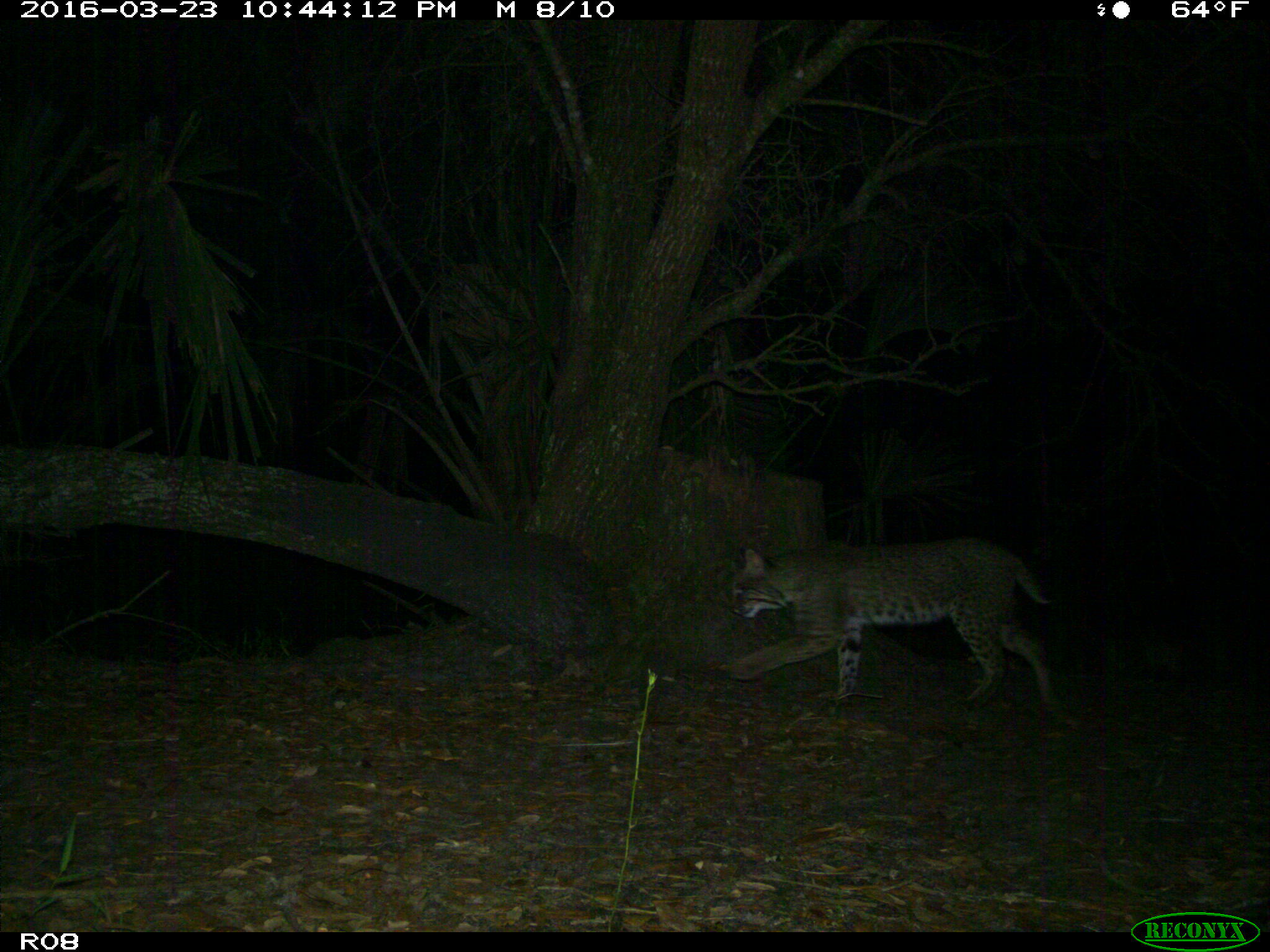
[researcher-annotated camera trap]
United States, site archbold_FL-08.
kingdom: Animalia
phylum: Chordata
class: Mammalia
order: Carnivora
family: Felidae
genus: Lynx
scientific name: Lynx rufus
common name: bobcat